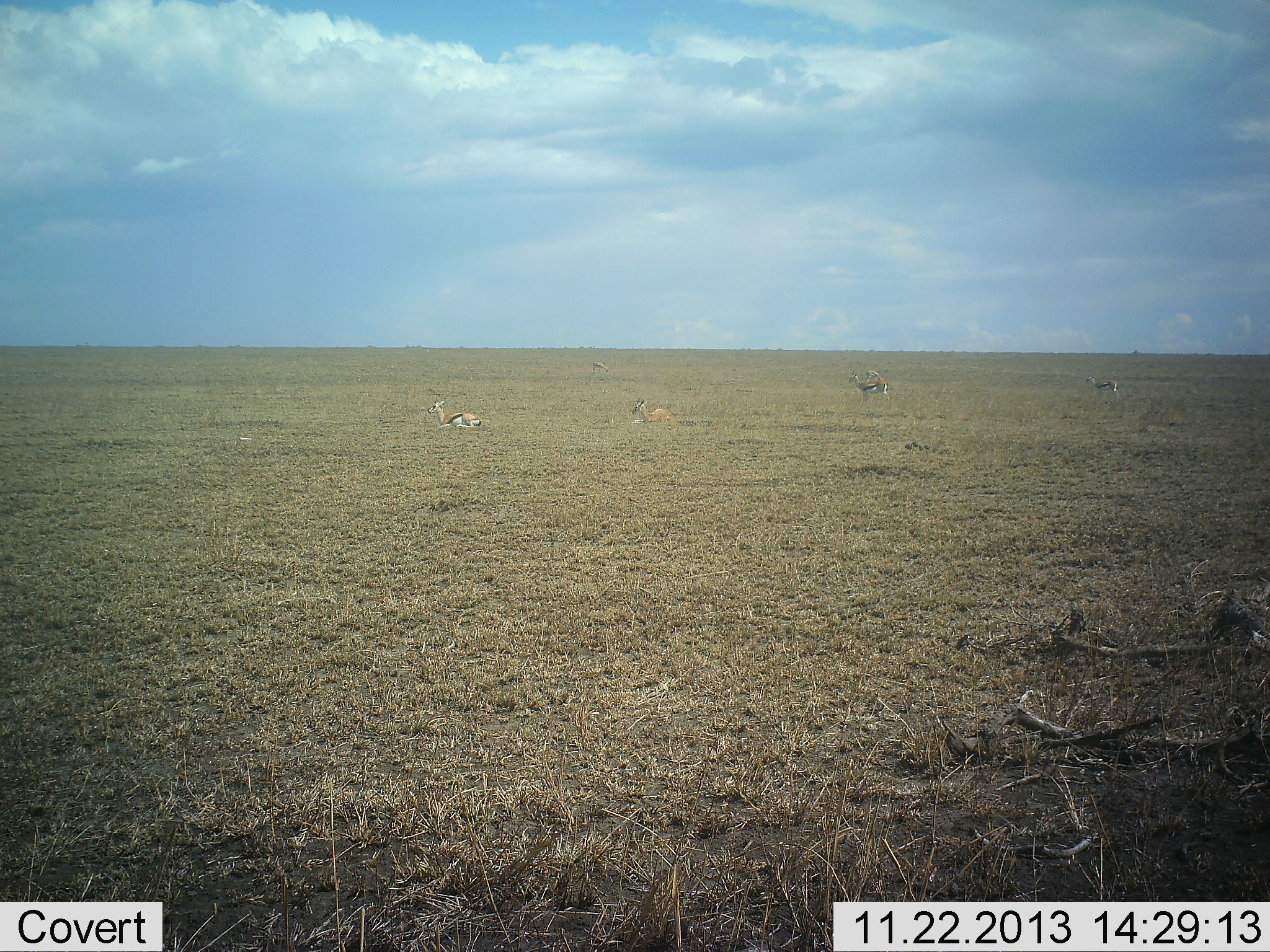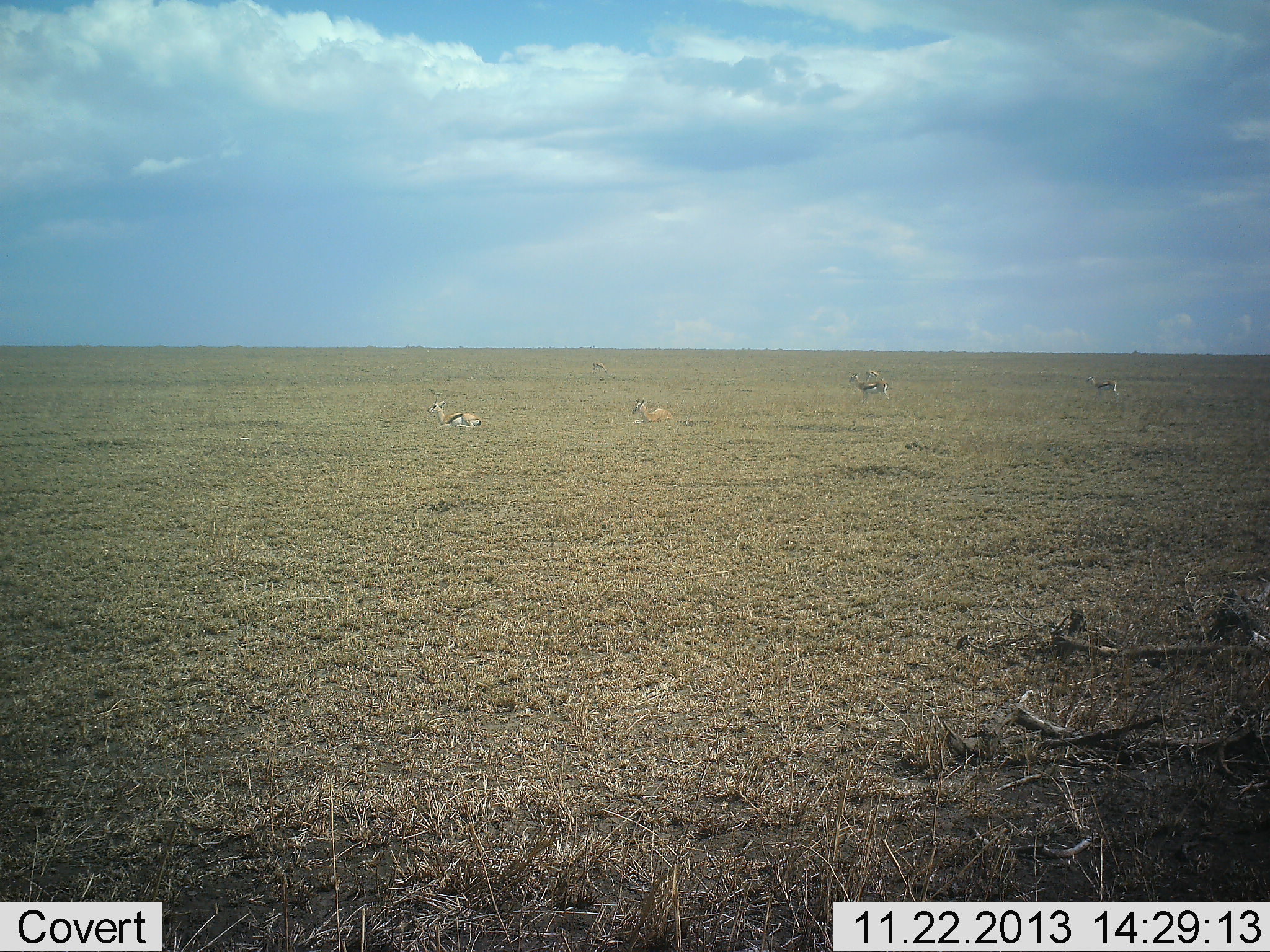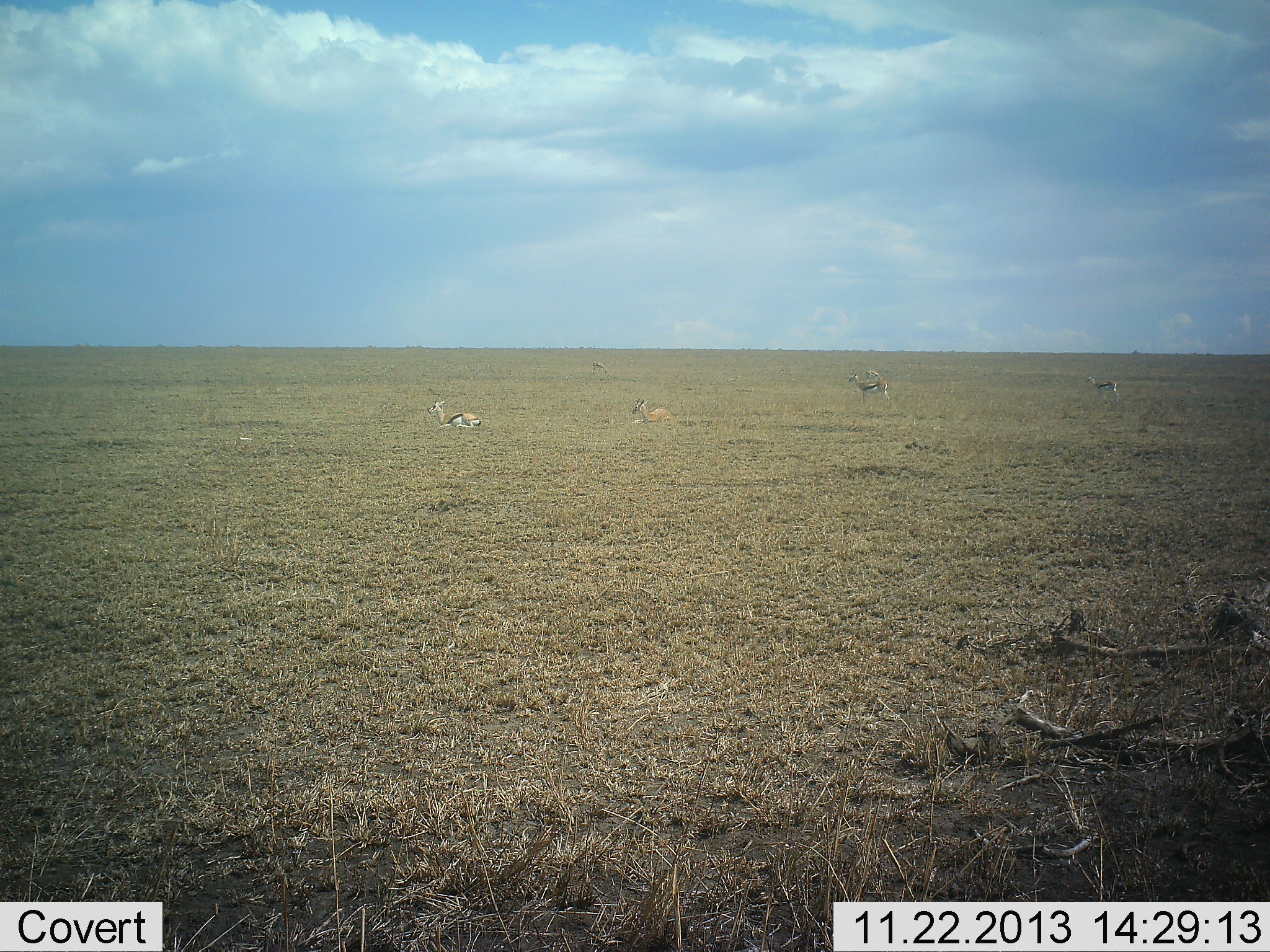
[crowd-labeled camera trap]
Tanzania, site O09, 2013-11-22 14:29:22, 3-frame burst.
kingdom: Animalia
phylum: Chordata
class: Mammalia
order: Artiodactyla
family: Bovidae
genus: Eudorcas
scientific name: Eudorcas thomsonii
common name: thomson's gazelle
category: gazellethomsons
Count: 5.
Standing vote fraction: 74%.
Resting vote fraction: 86%.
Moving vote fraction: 3%.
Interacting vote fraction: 2%.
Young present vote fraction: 2%.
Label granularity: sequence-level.